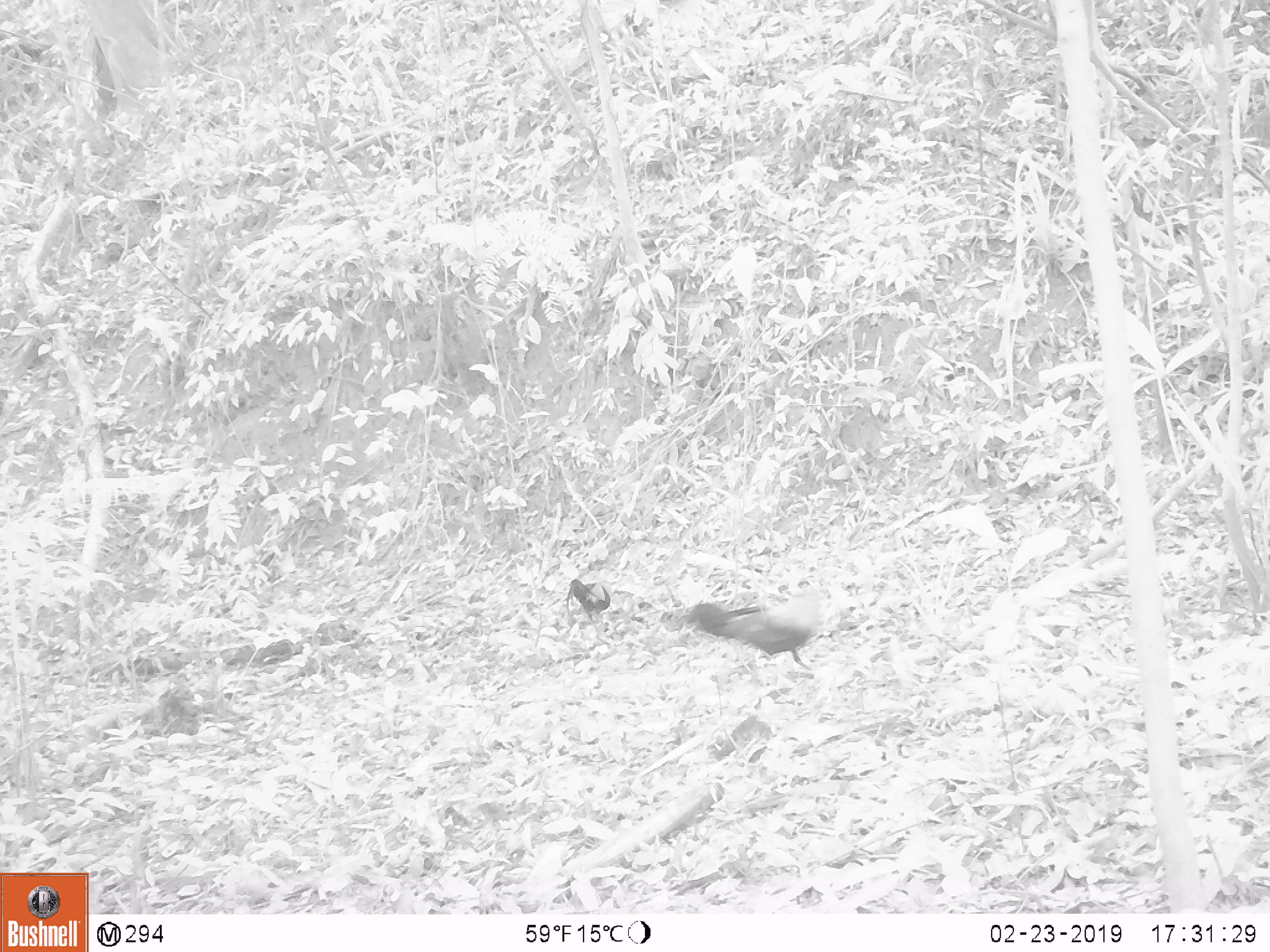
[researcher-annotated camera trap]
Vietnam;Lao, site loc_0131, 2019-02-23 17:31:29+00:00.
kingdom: Animalia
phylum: Chordata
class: Aves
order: Galliformes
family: Phasianidae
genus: Gallus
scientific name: Gallus gallus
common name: red junglefowl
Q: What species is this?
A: Red junglefowl (Gallus gallus).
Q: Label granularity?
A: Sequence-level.